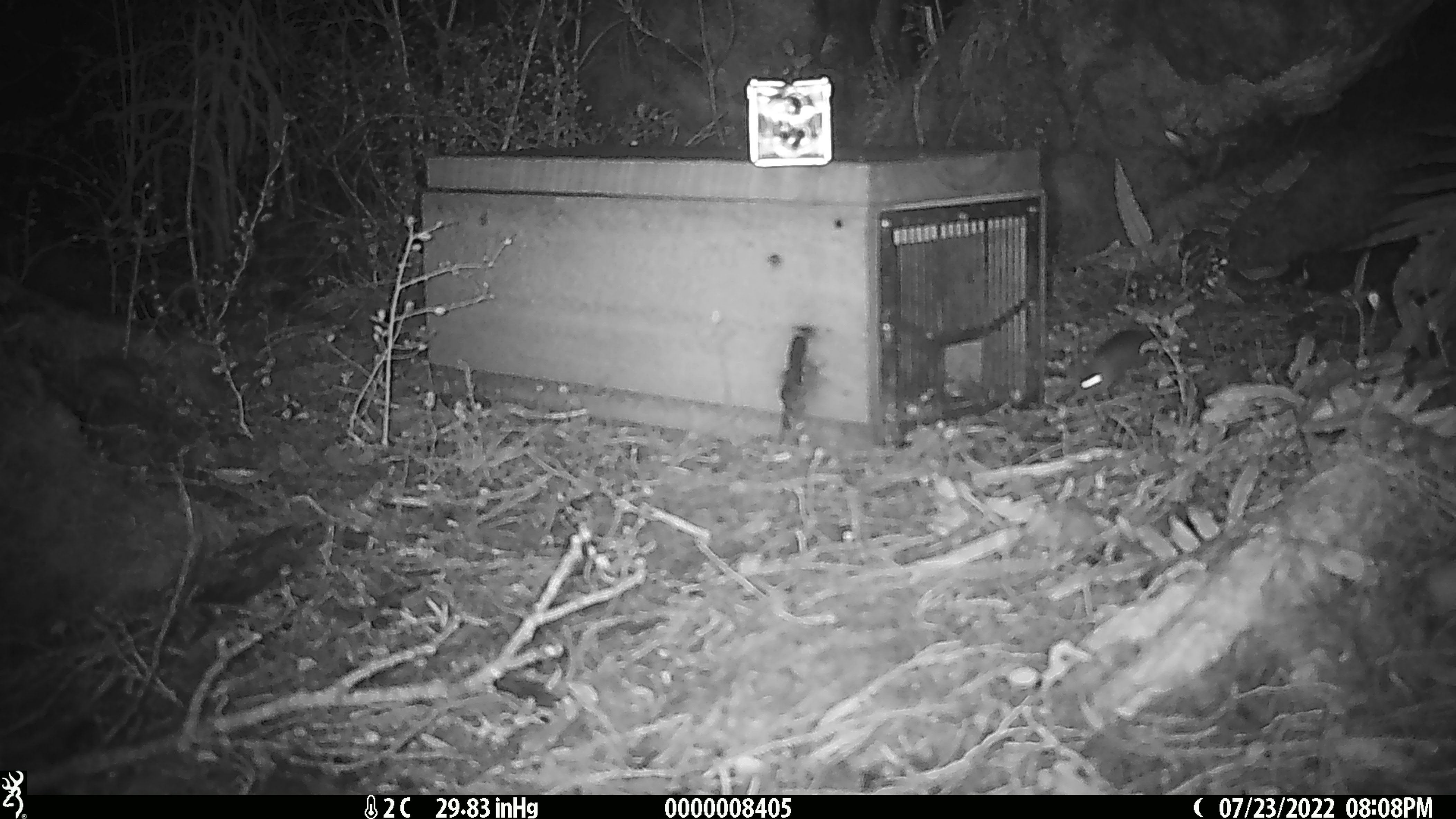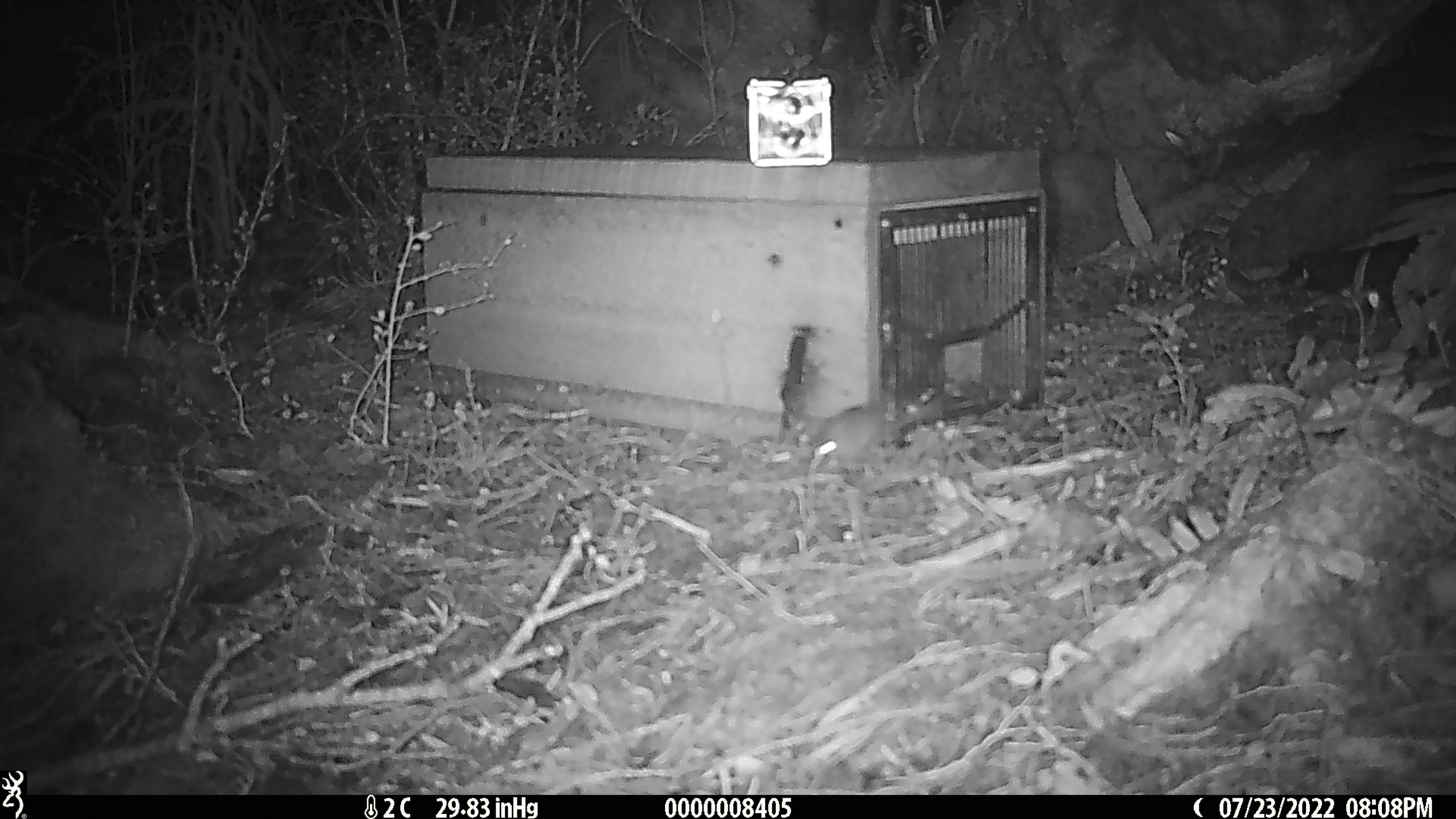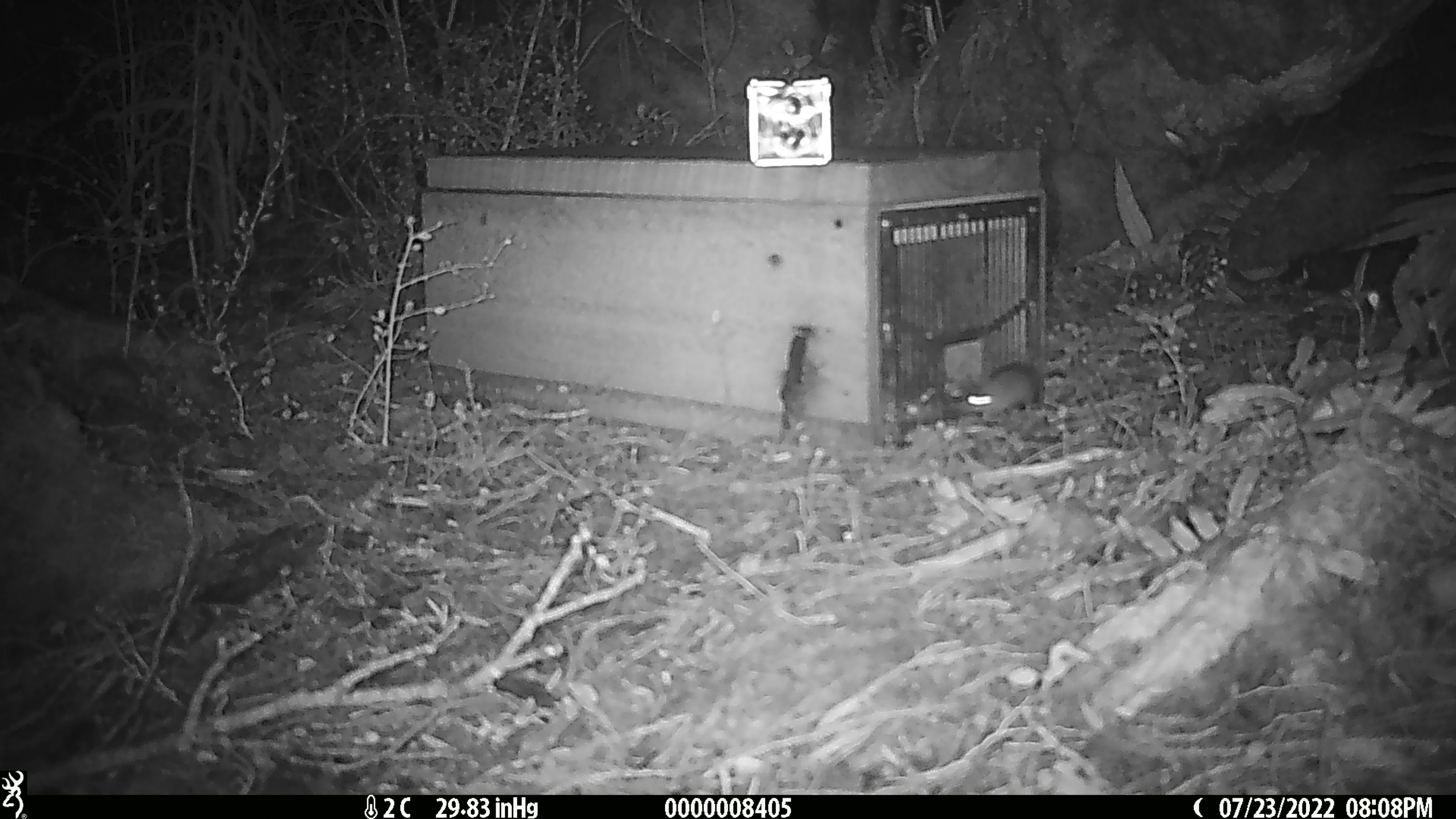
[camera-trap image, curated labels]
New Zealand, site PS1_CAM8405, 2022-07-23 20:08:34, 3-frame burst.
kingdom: Animalia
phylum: Chordata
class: Mammalia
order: Rodentia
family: Muridae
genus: Mus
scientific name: Mus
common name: mouse